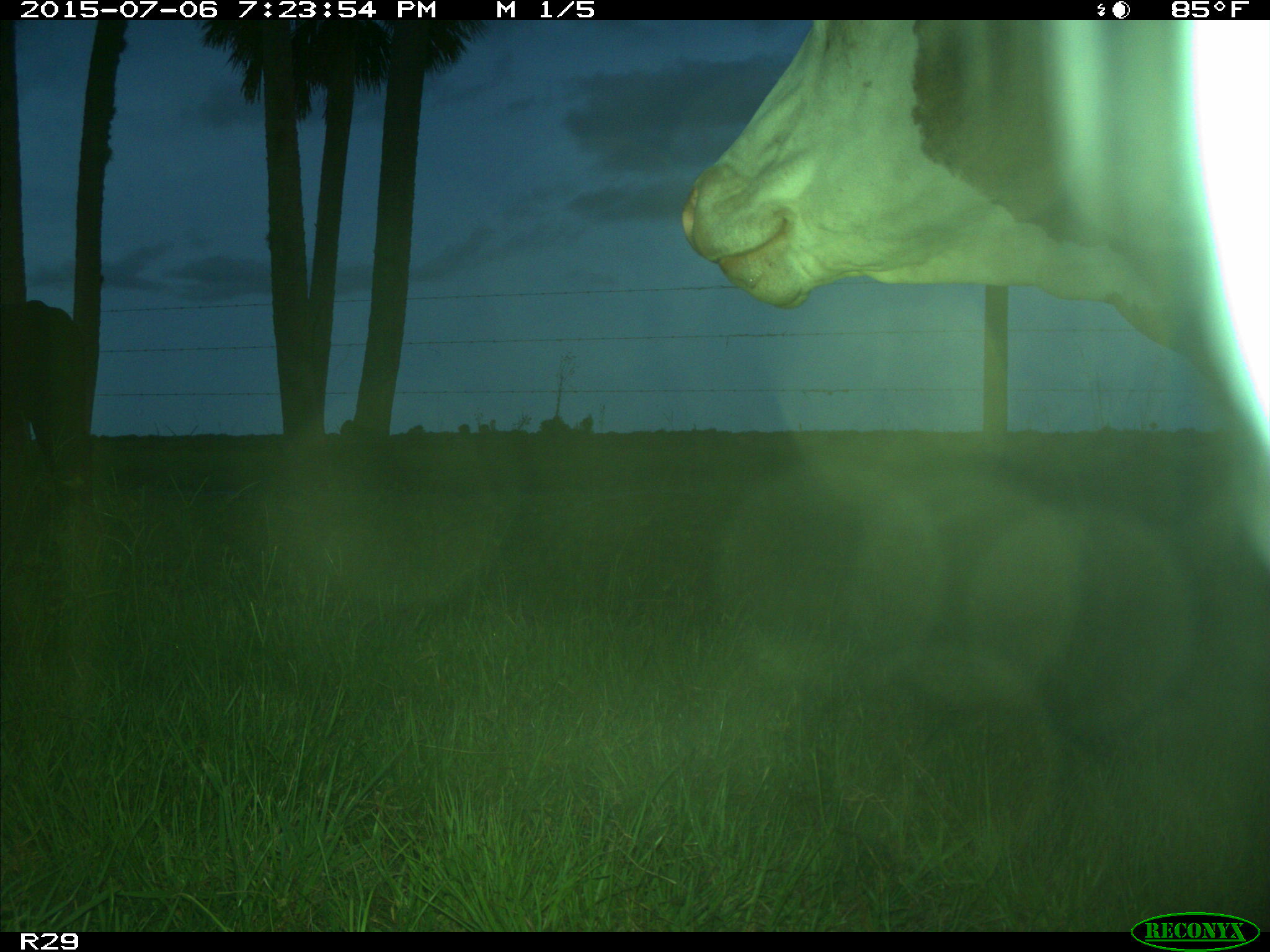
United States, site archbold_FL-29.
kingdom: Animalia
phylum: Chordata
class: Mammalia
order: Artiodactyla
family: Bovidae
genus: Bos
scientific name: Bos taurus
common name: domestic cow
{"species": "Bos taurus (domestic cow)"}